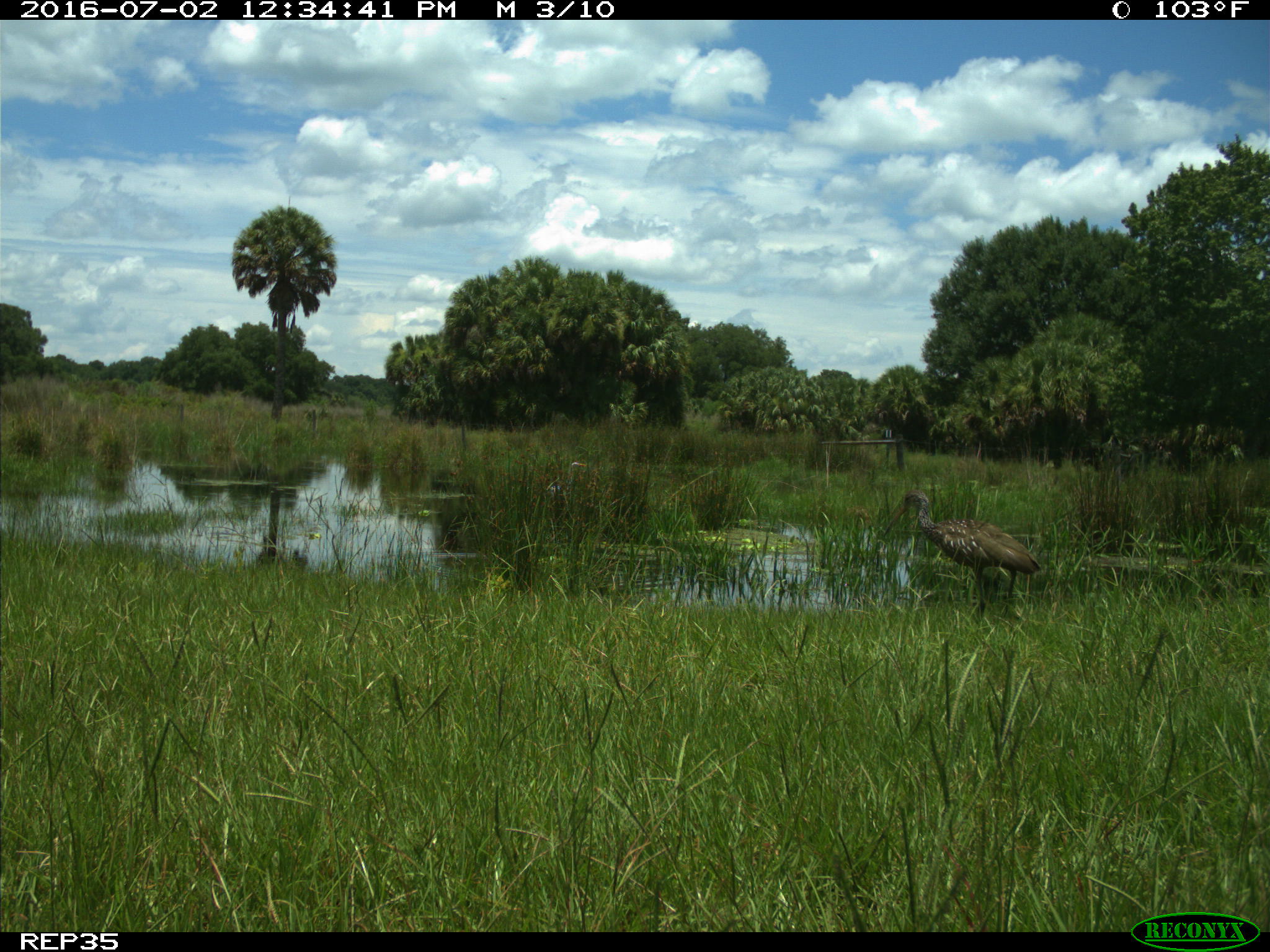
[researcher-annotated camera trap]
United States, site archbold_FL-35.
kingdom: Animalia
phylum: Chordata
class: Aves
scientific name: Aves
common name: birds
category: unidentified bird